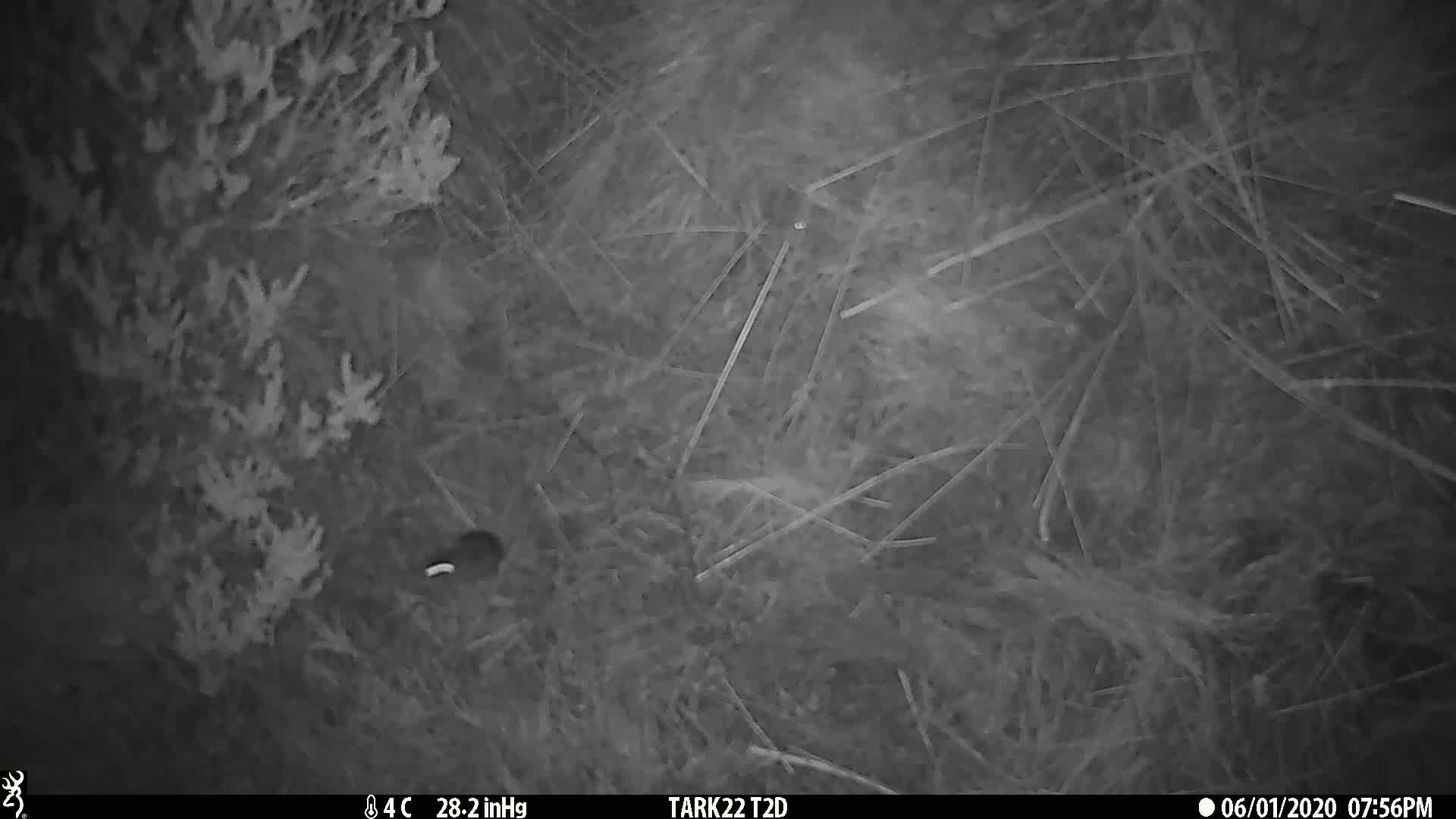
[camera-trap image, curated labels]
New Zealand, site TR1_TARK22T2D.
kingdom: Animalia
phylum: Chordata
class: Mammalia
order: Rodentia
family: Muridae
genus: Mus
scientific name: Mus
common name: mouse